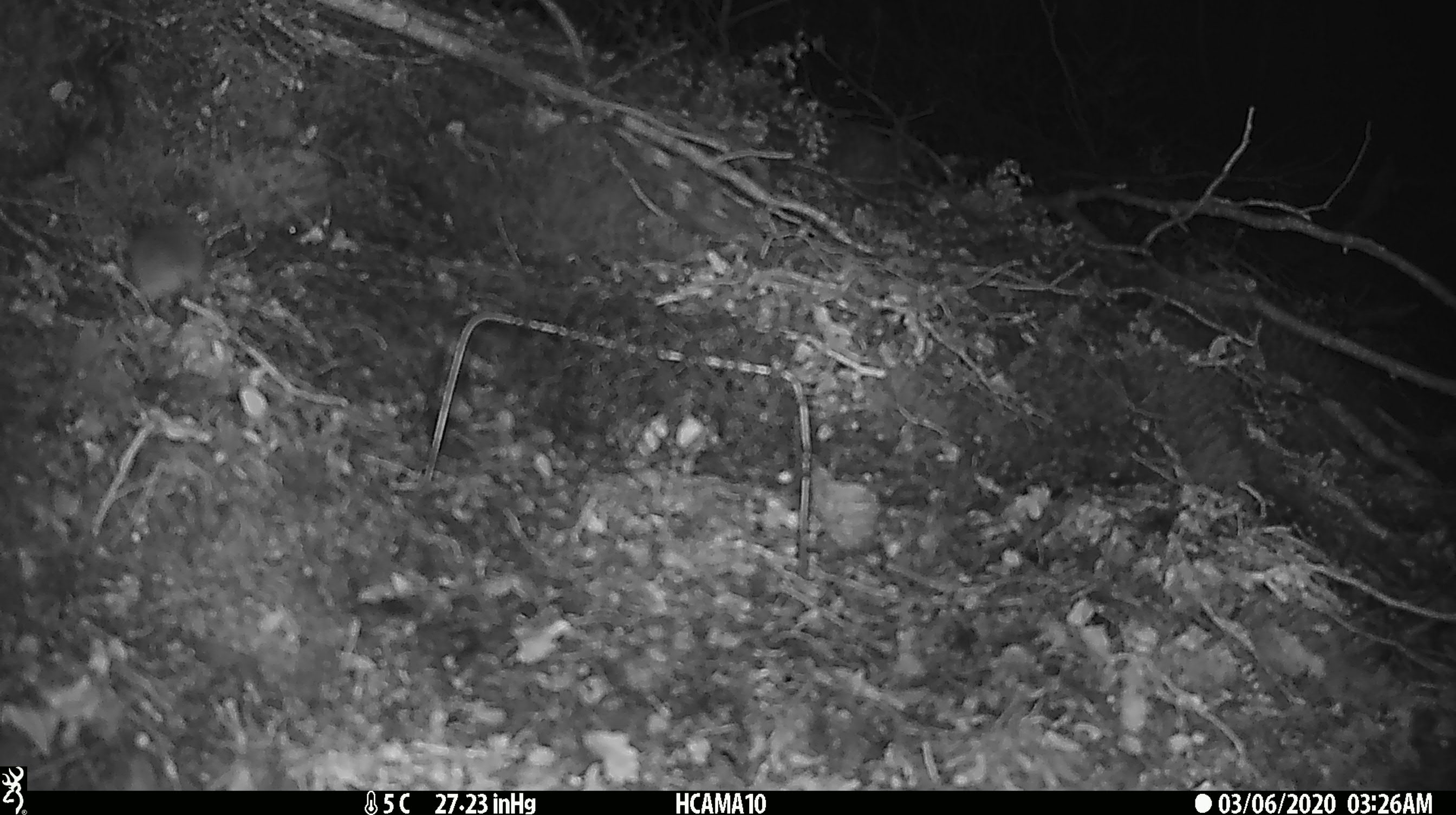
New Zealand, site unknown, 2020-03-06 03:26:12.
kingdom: Animalia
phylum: Chordata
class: Mammalia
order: Rodentia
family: Muridae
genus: Mus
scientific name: Mus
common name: mouse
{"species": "mouse (Mus)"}